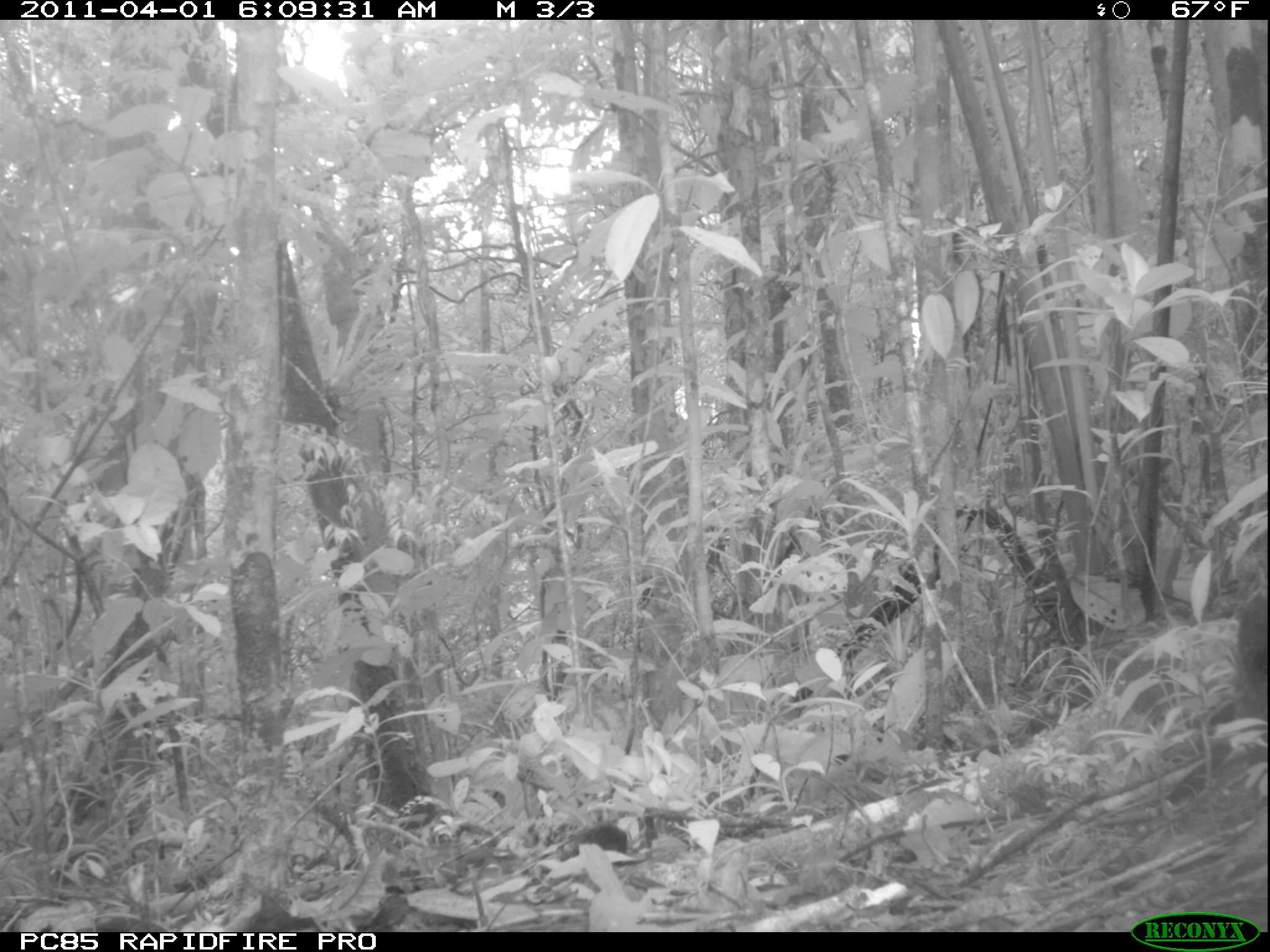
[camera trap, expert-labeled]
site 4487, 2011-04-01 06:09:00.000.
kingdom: Animalia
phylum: Chordata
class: Aves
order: Columbiformes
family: Columbidae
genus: Streptopelia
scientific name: Streptopelia picturata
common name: malagasy turtle dove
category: nesoenas picturata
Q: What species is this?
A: Nesoenas picturata (malagasy turtle dove) (Streptopelia picturata).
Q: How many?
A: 1.